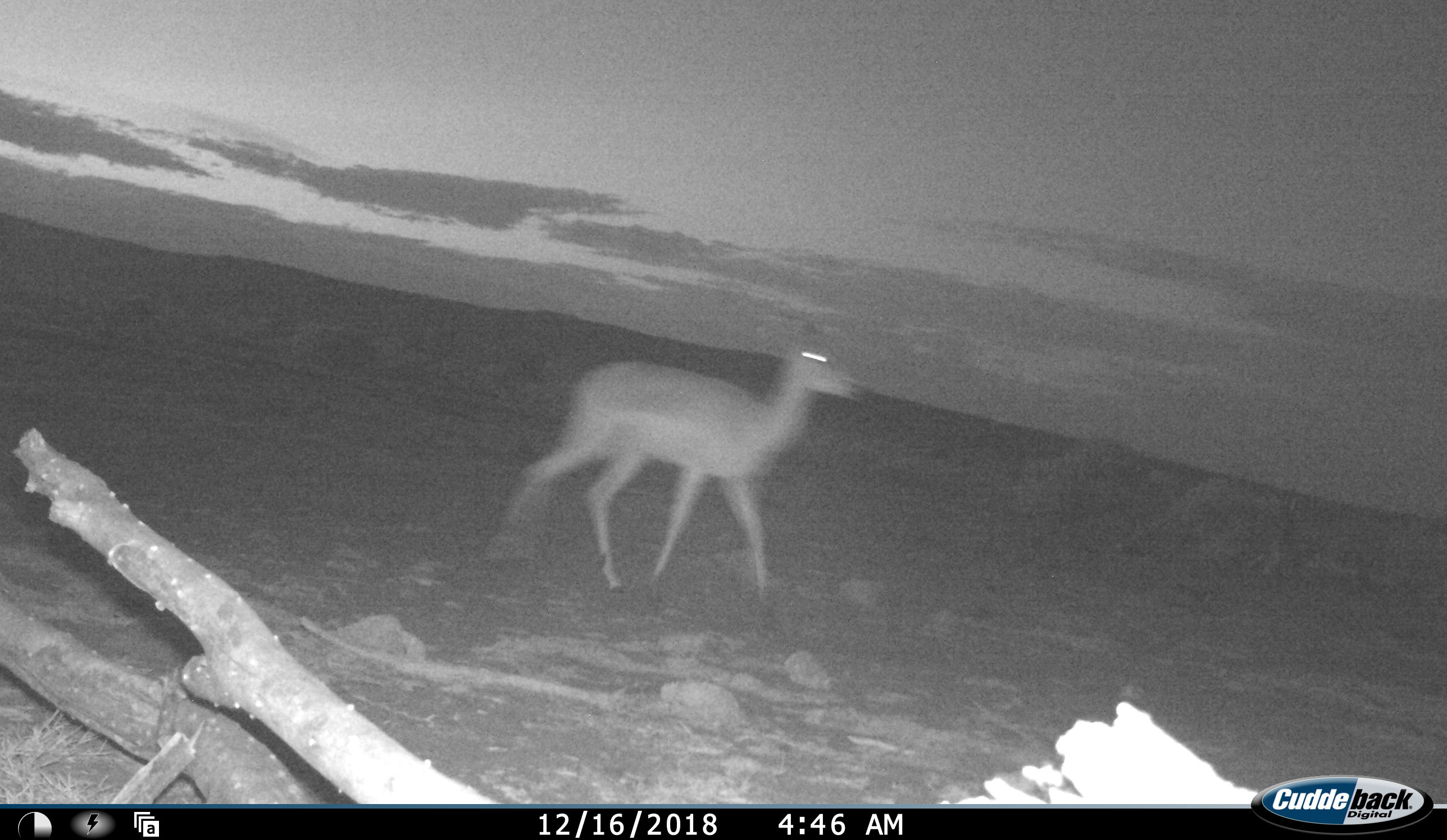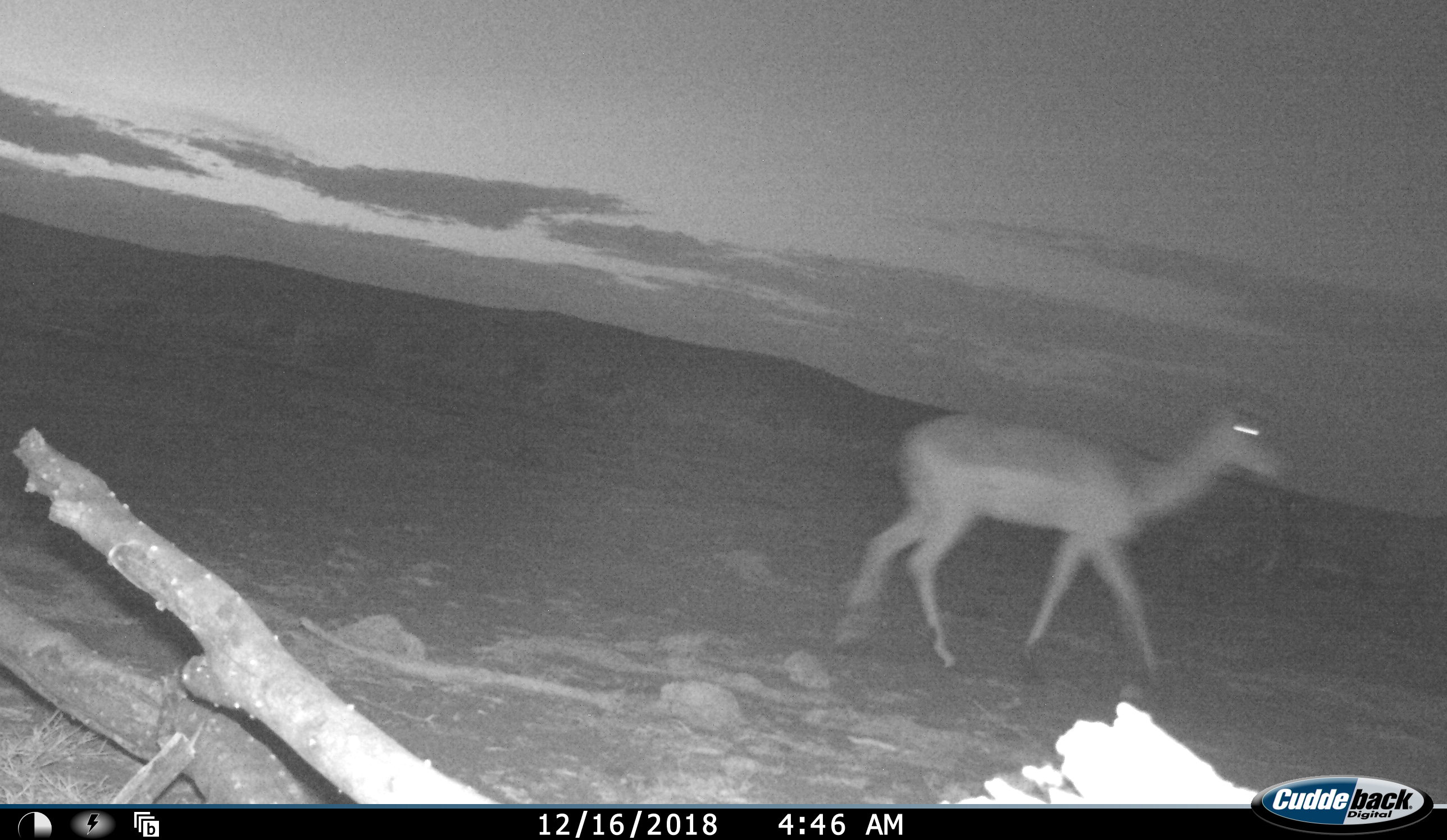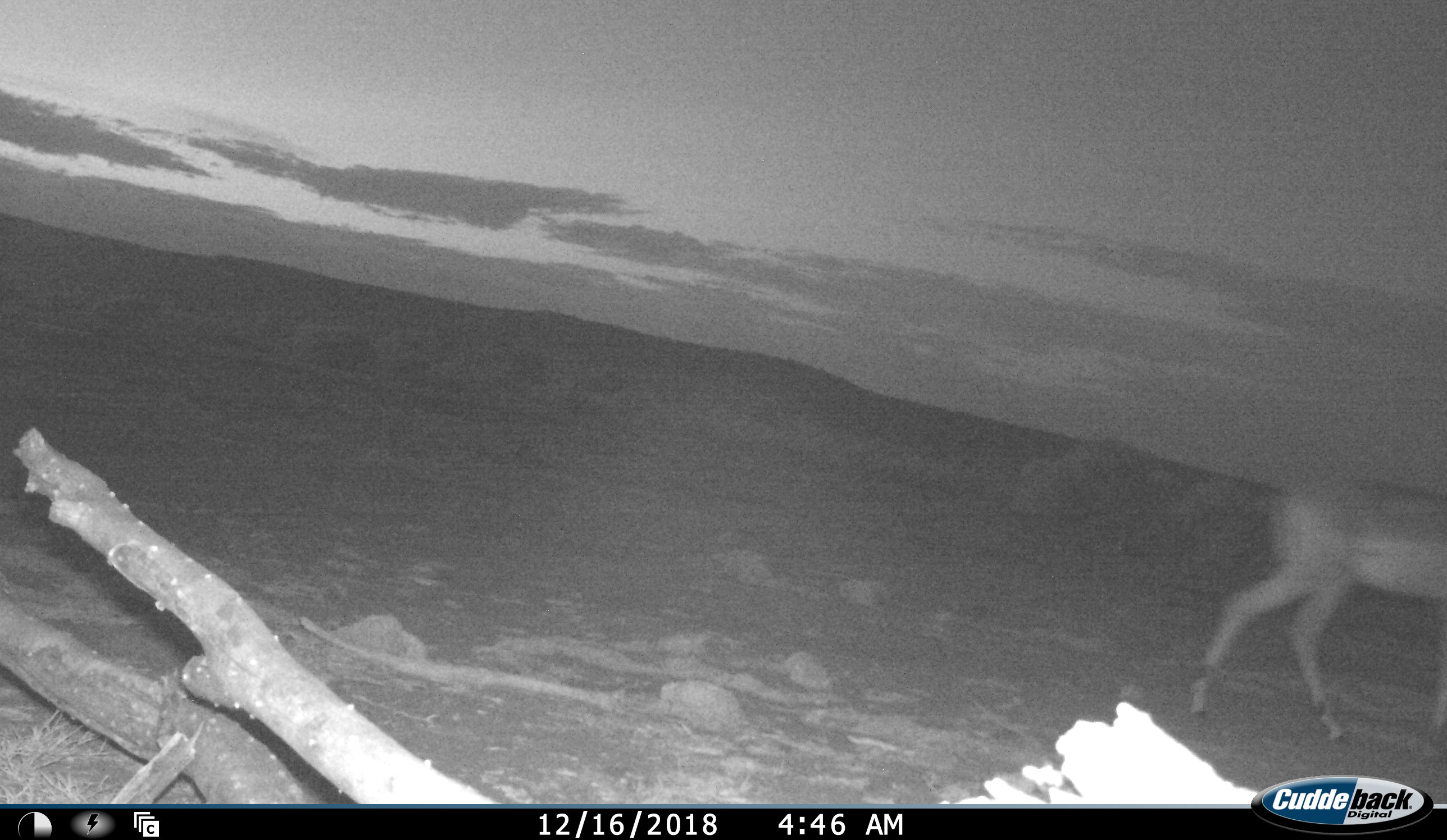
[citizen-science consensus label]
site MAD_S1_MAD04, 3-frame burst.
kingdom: Animalia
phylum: Chordata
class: Mammalia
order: Artiodactyla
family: Bovidae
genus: Aepyceros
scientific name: Aepyceros melampus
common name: impala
Impala (Aepyceros melampus), count 1. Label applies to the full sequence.